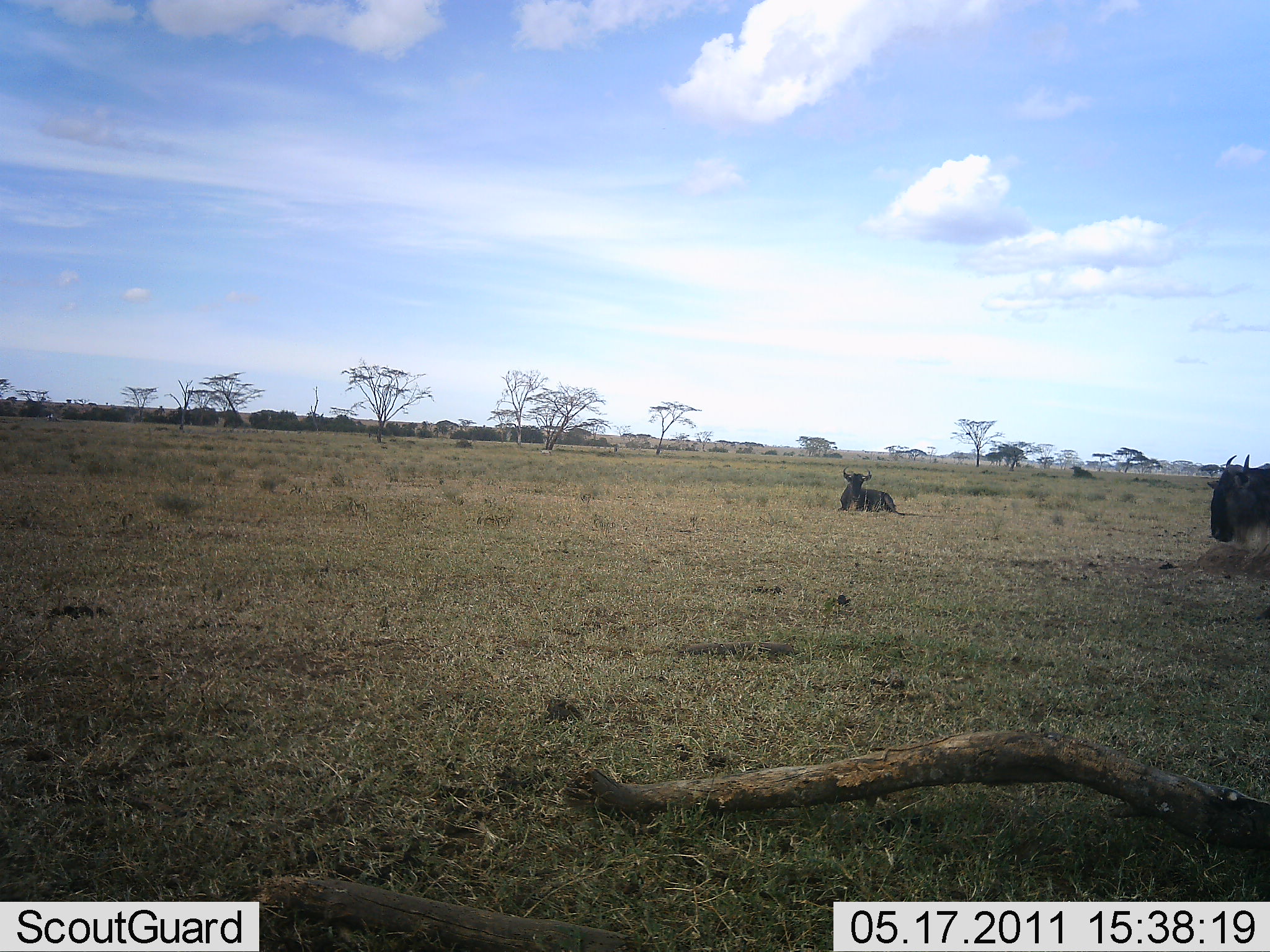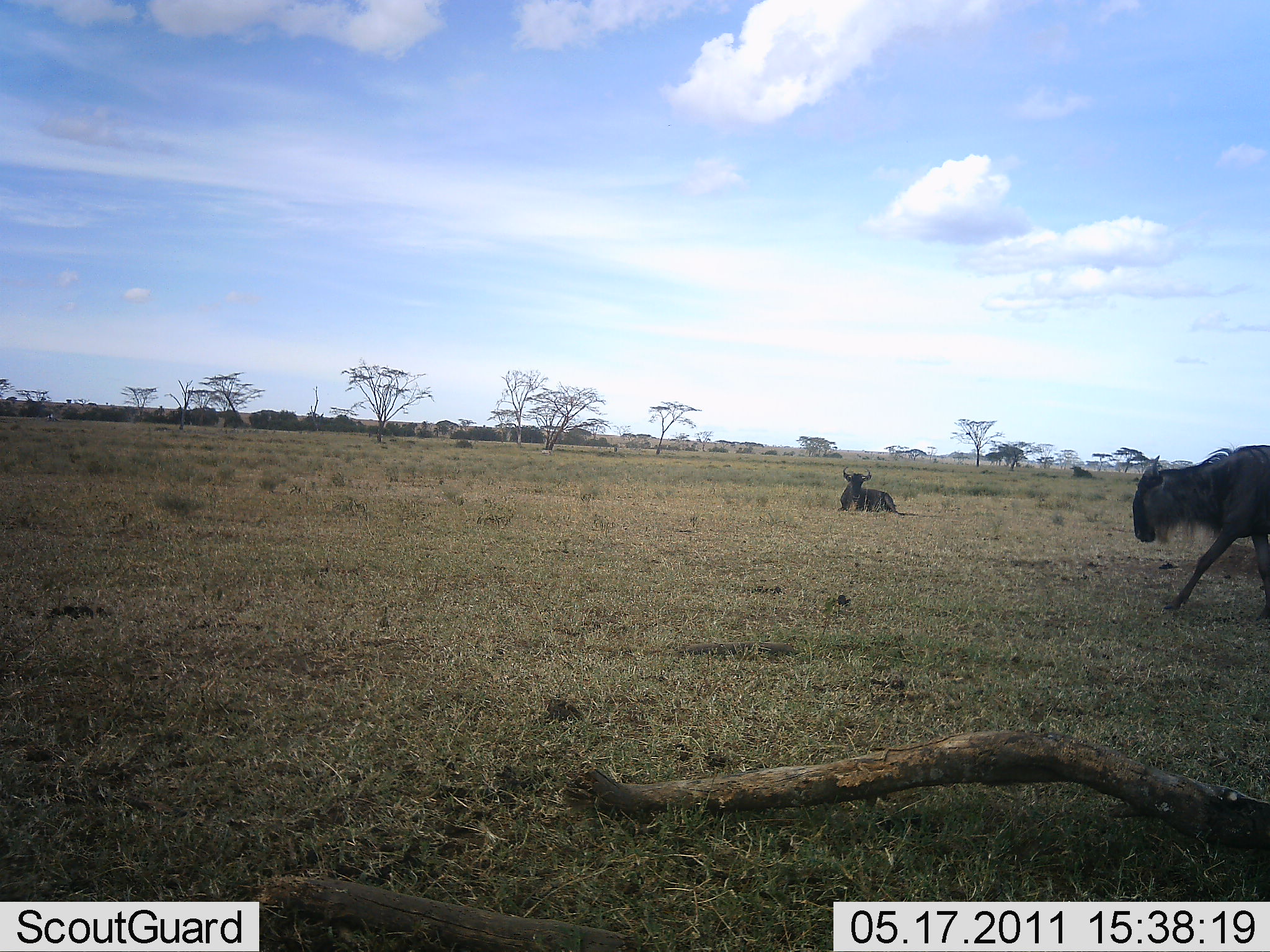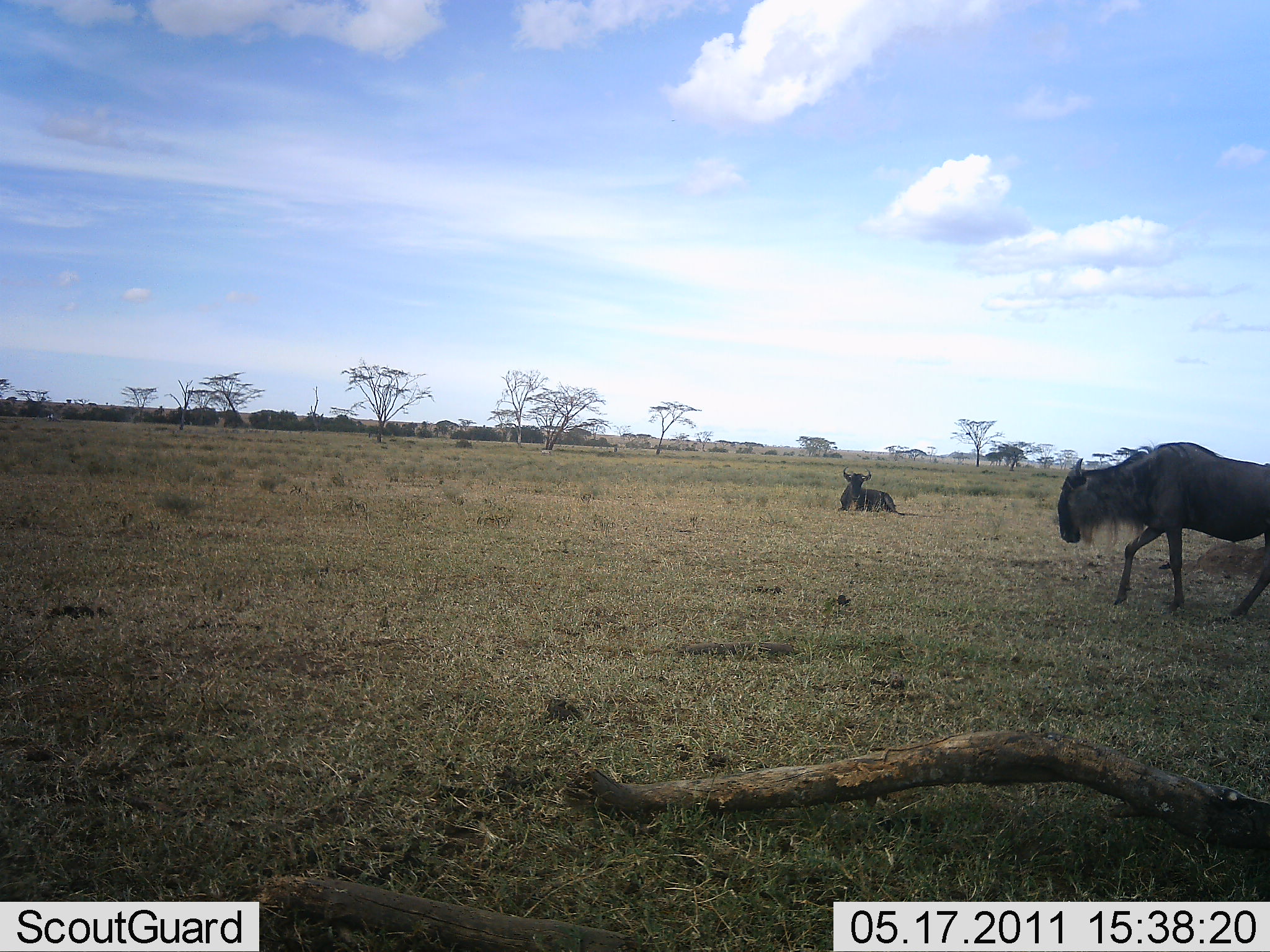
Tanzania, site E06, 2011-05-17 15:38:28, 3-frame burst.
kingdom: Animalia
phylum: Chordata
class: Mammalia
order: Artiodactyla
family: Bovidae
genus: Connochaetes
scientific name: Connochaetes taurinus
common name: blue wildebeest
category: wildebeest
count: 2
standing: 17%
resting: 92%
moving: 58%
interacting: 0%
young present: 0%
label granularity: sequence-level